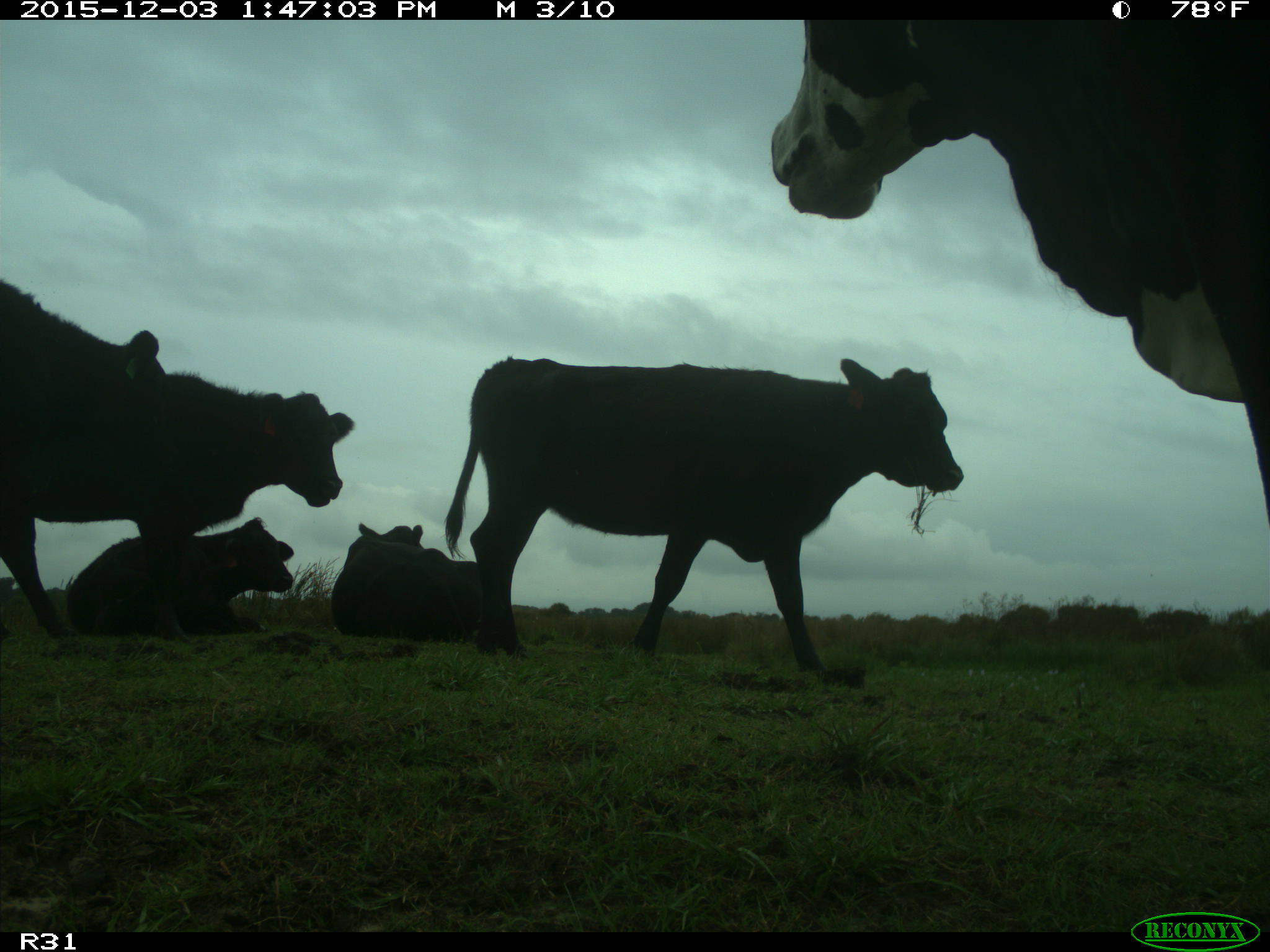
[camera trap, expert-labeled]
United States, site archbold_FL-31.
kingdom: Animalia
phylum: Chordata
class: Mammalia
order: Artiodactyla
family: Bovidae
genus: Bos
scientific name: Bos taurus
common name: domestic cow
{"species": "Bos taurus (domestic cow)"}